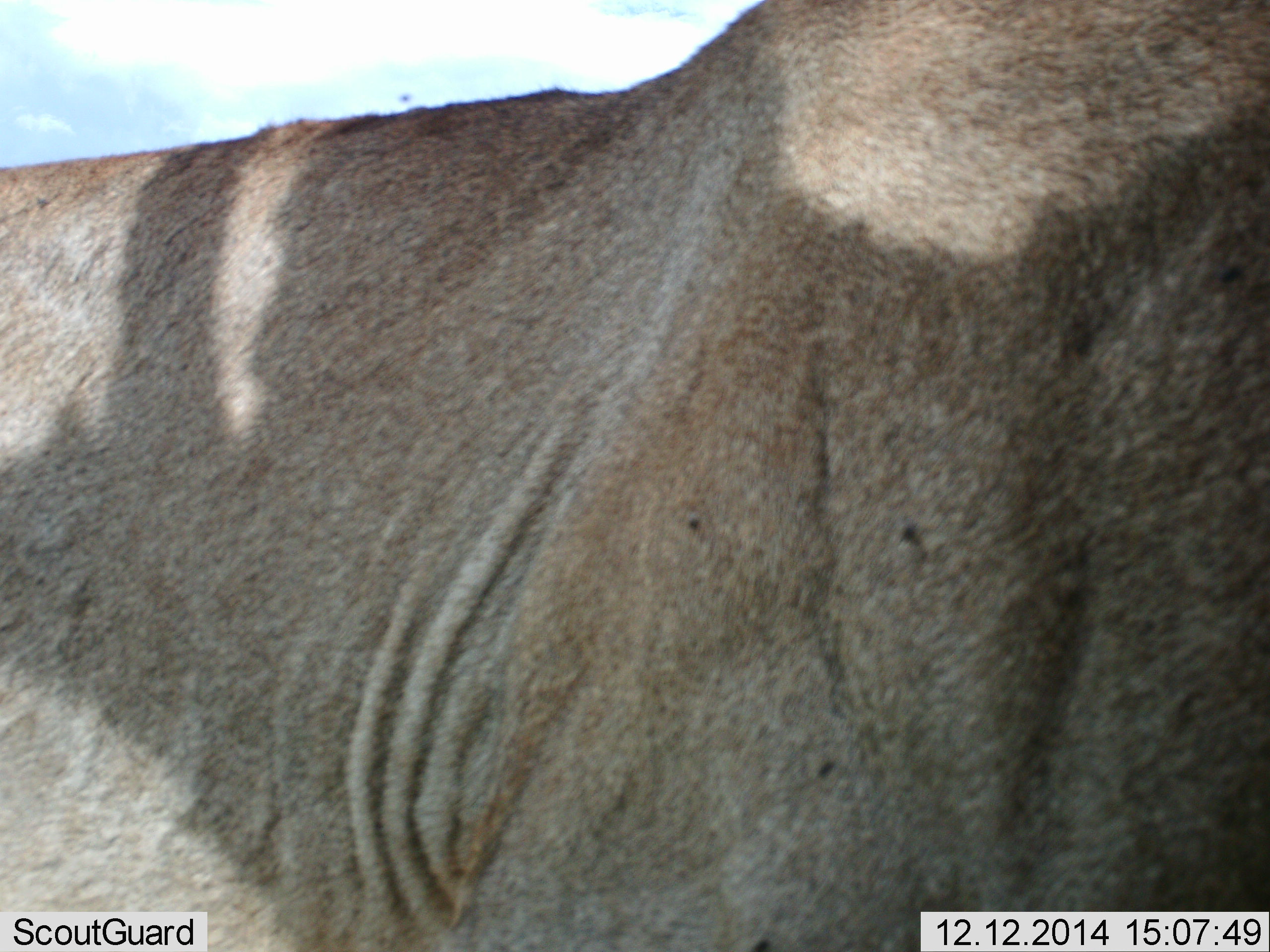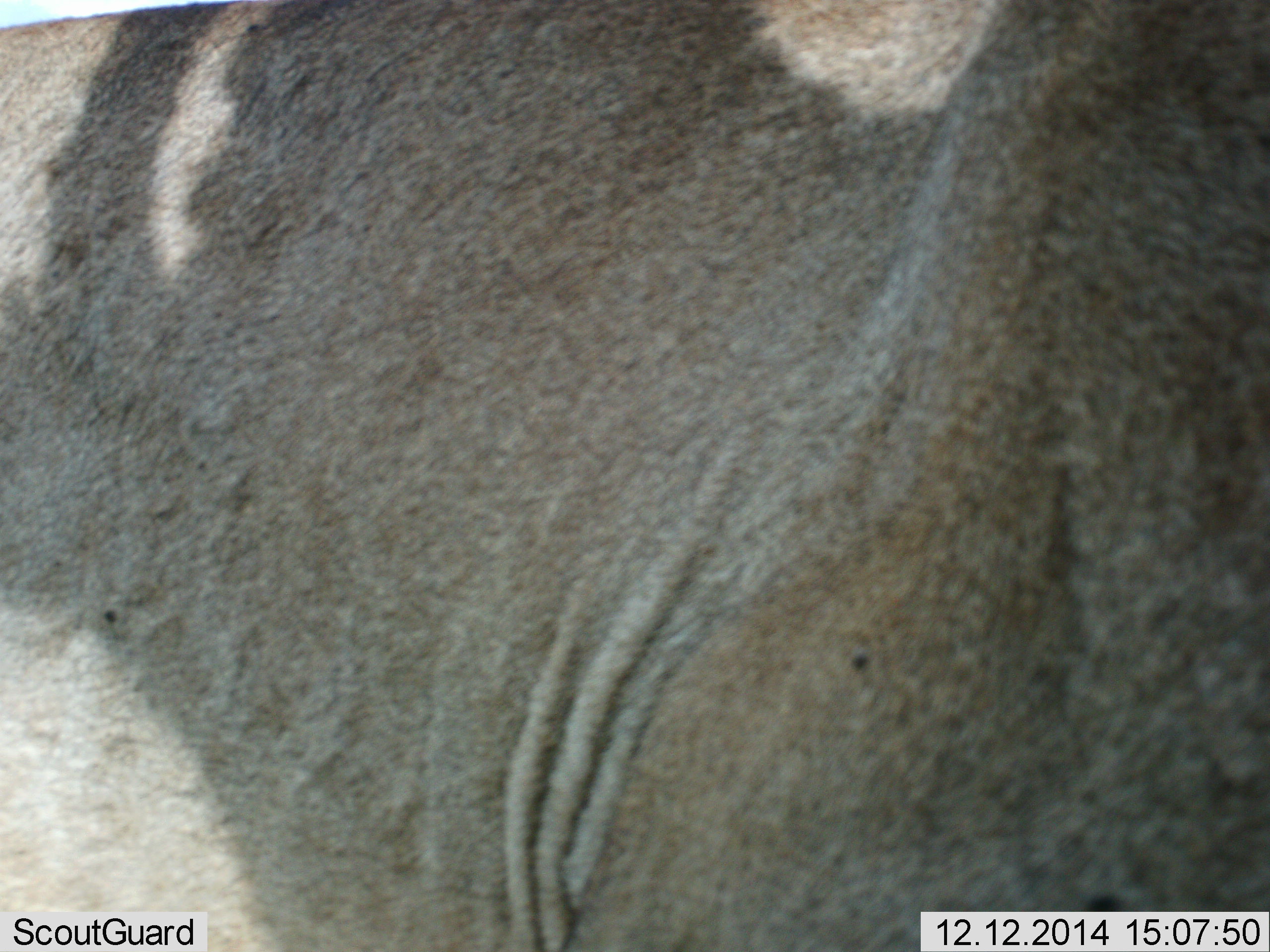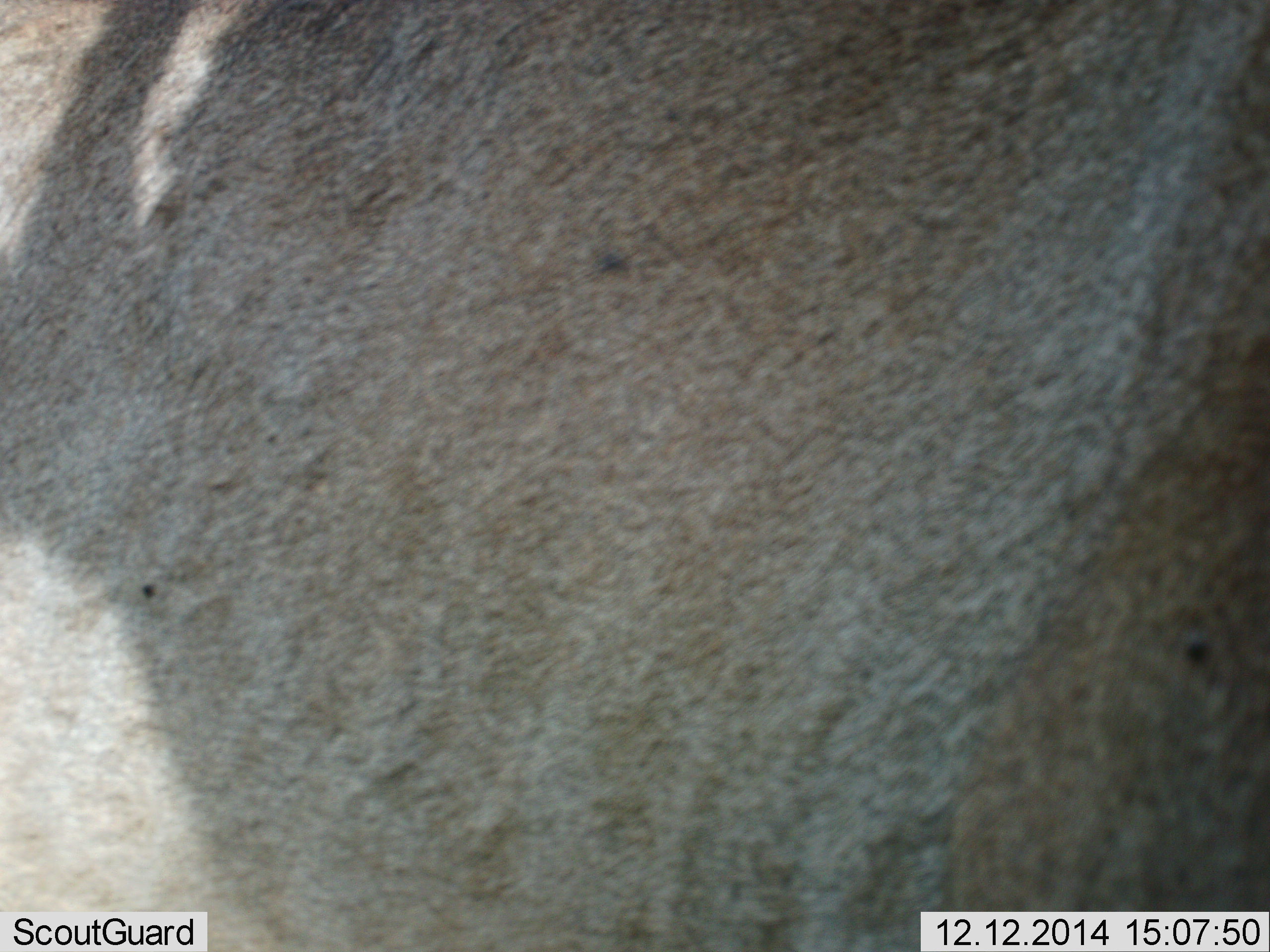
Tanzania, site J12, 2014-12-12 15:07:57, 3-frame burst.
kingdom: Animalia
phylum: Chordata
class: Mammalia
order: Artiodactyla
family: Bovidae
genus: Connochaetes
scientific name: Connochaetes taurinus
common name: blue wildebeest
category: wildebeest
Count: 1.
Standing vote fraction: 100%.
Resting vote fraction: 0%.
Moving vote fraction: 0%.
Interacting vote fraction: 0%.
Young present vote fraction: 0%.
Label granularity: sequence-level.